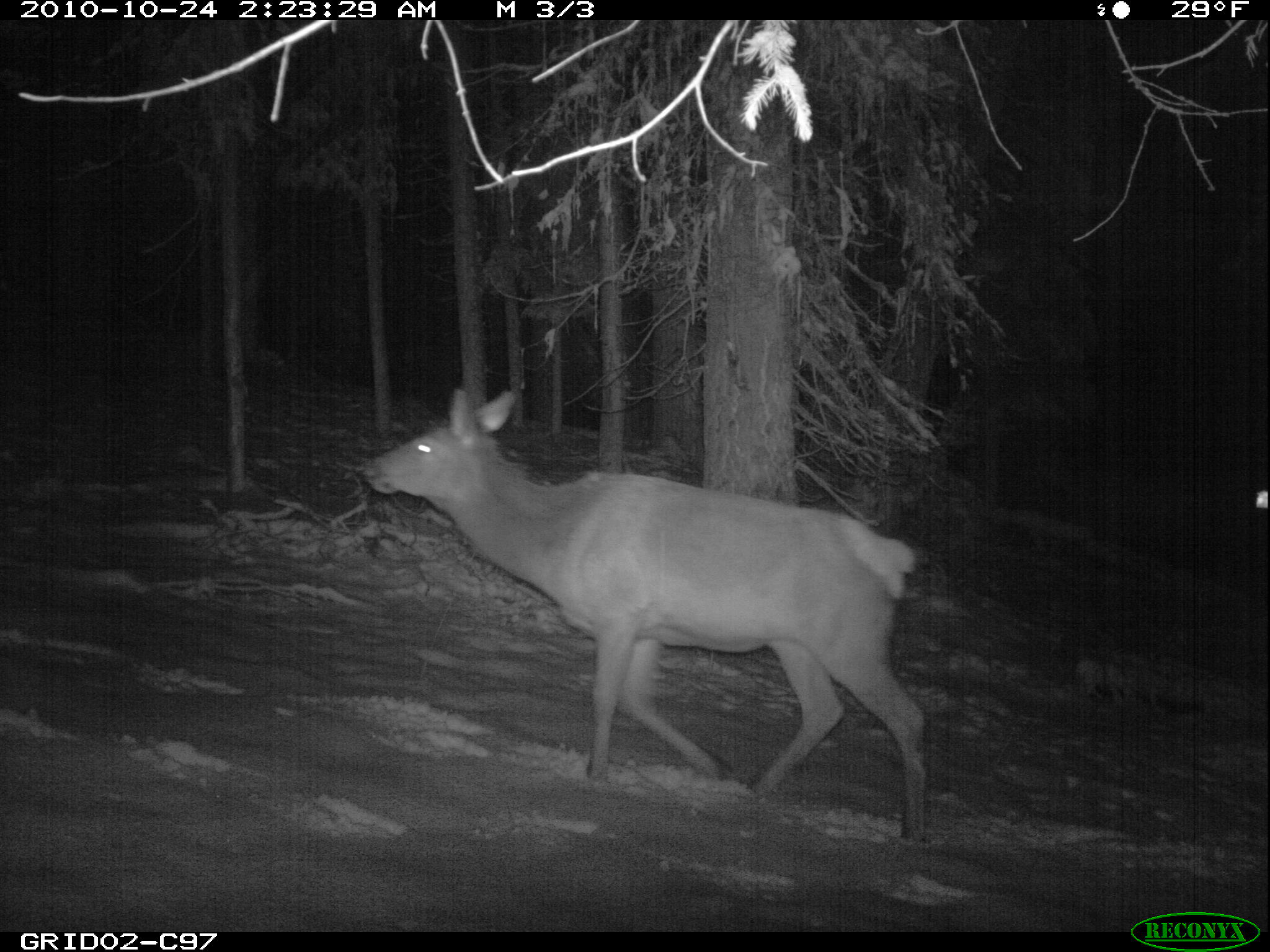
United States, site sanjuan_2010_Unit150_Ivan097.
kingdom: Animalia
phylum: Chordata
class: Mammalia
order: Artiodactyla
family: Cervidae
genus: Cervus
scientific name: Cervus elaphus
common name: red deer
Cervus elaphus (red deer).